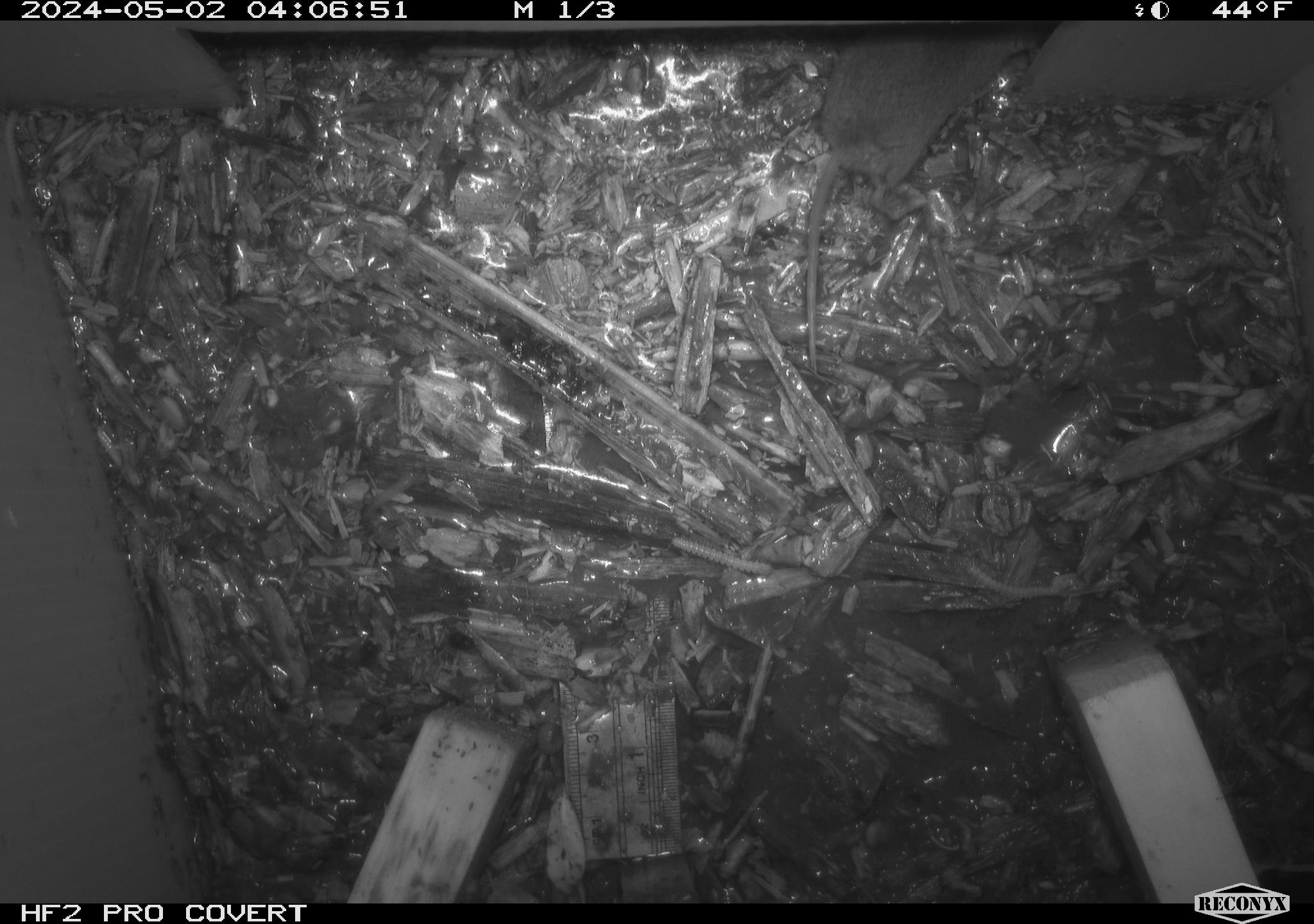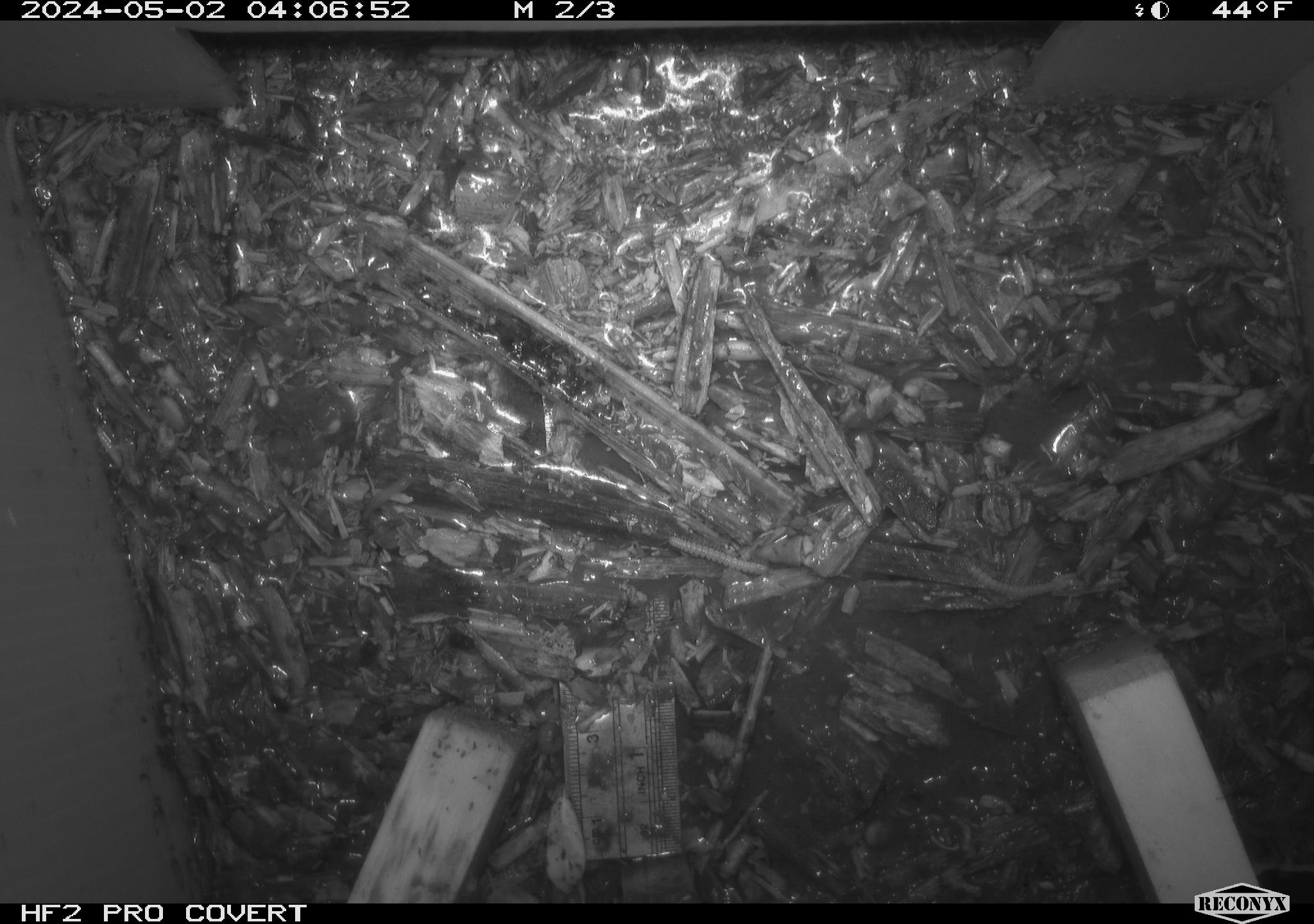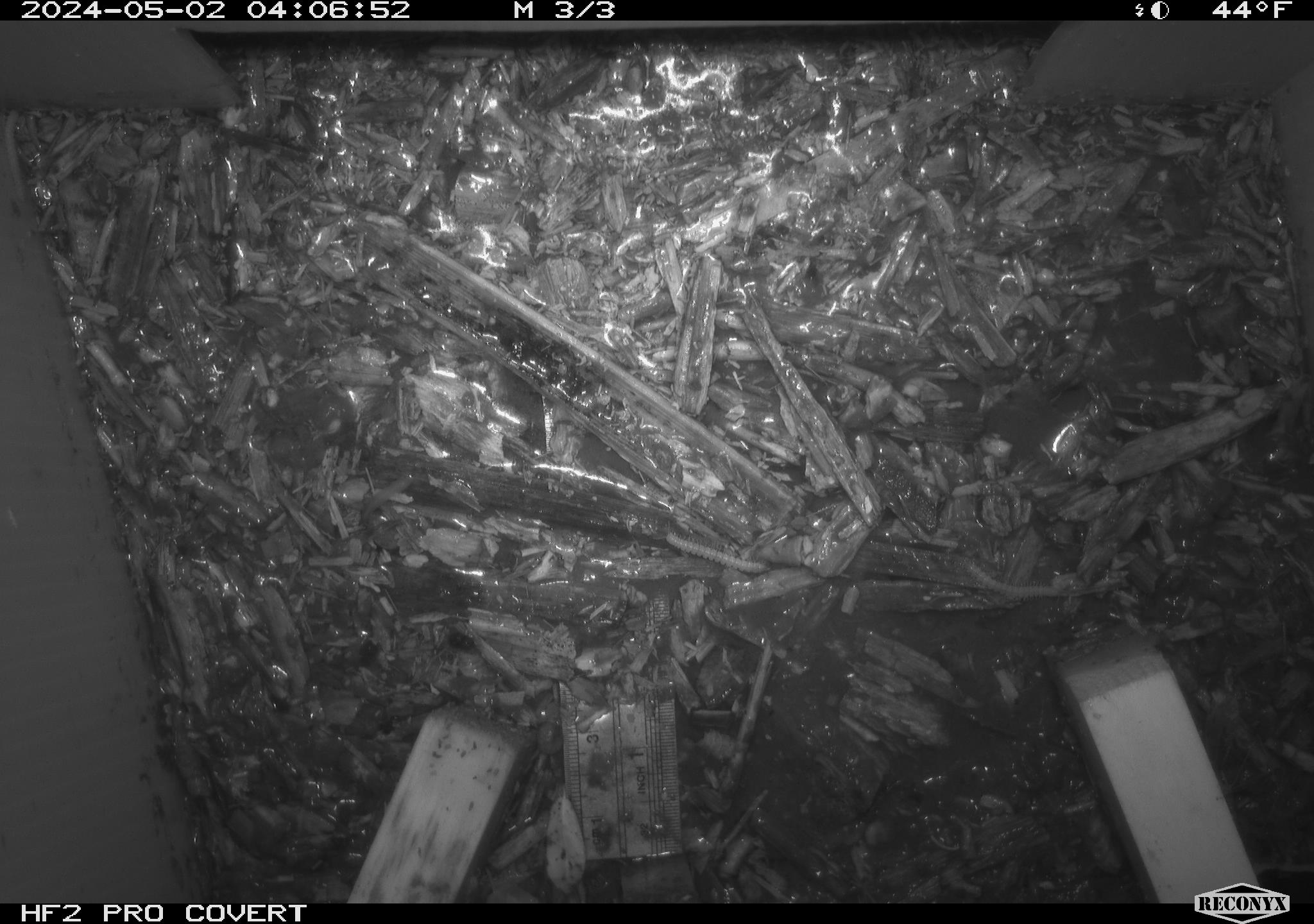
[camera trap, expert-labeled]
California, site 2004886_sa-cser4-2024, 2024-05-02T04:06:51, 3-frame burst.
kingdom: Animalia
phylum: Chordata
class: Mammalia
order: Eulipotyphla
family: Soricidae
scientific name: Soricidae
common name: shrews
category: soricidae family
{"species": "soricidae family (shrews) (Soricidae)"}